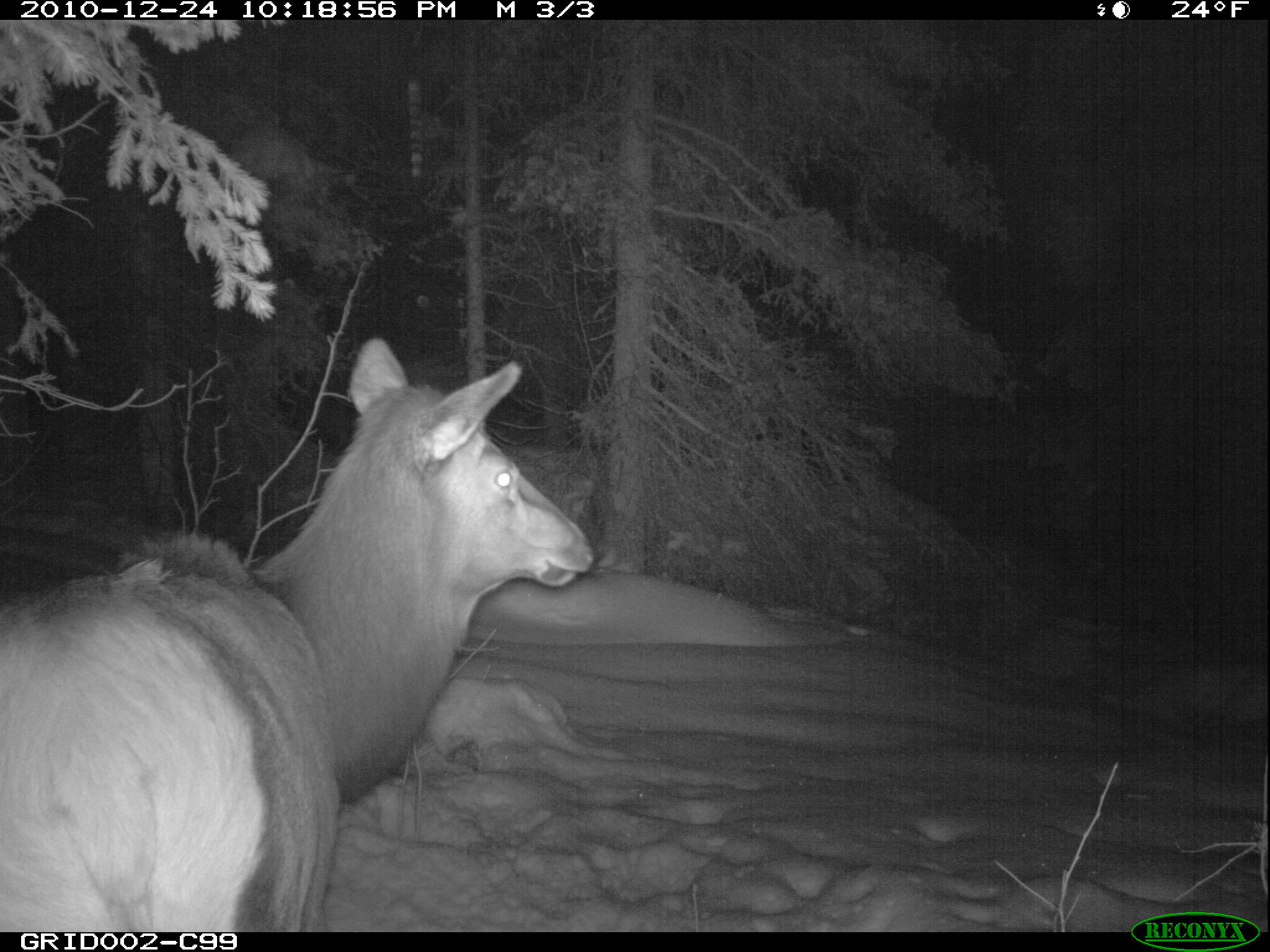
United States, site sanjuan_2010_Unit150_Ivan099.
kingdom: Animalia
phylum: Chordata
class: Mammalia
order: Artiodactyla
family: Cervidae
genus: Cervus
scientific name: Cervus elaphus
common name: red deer